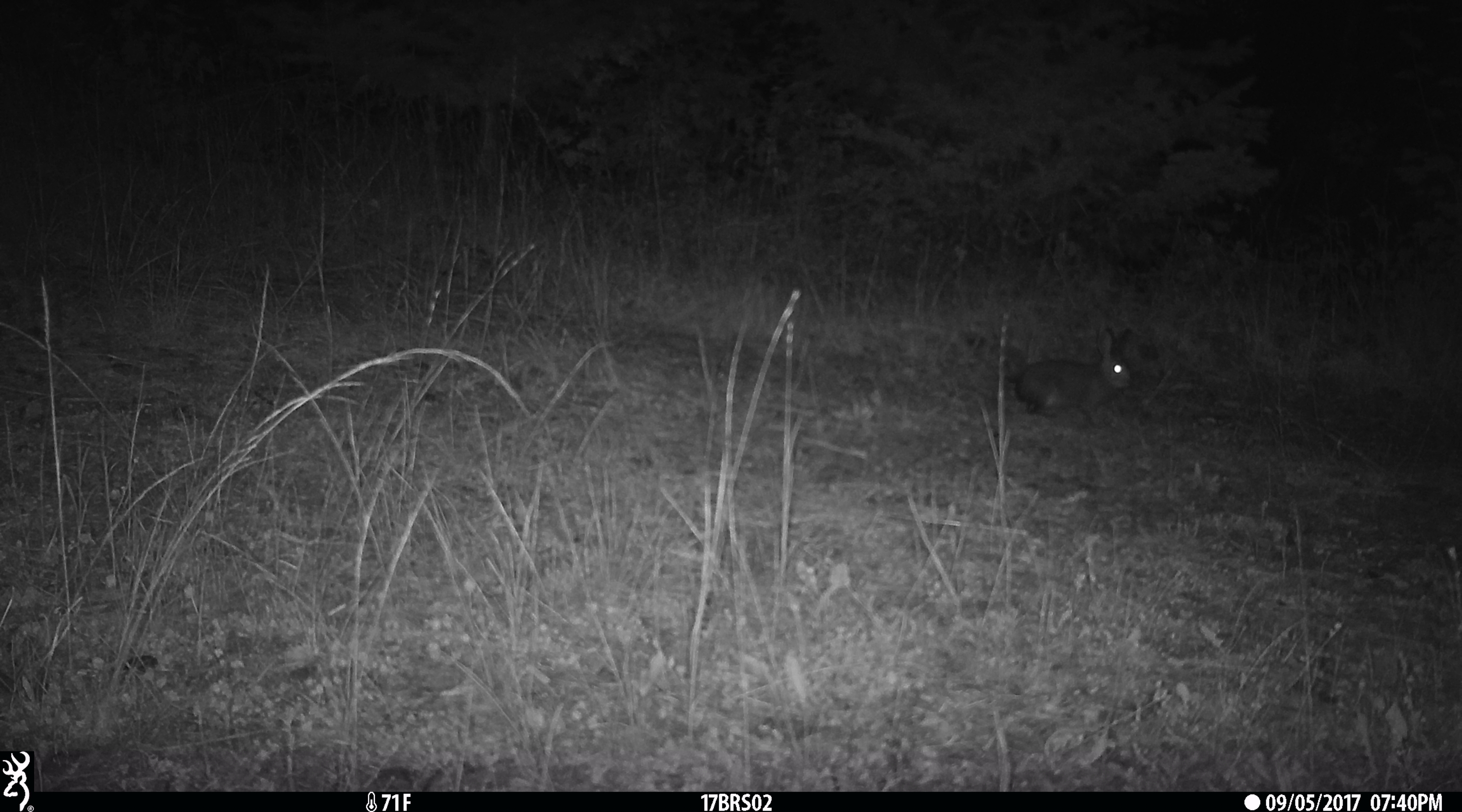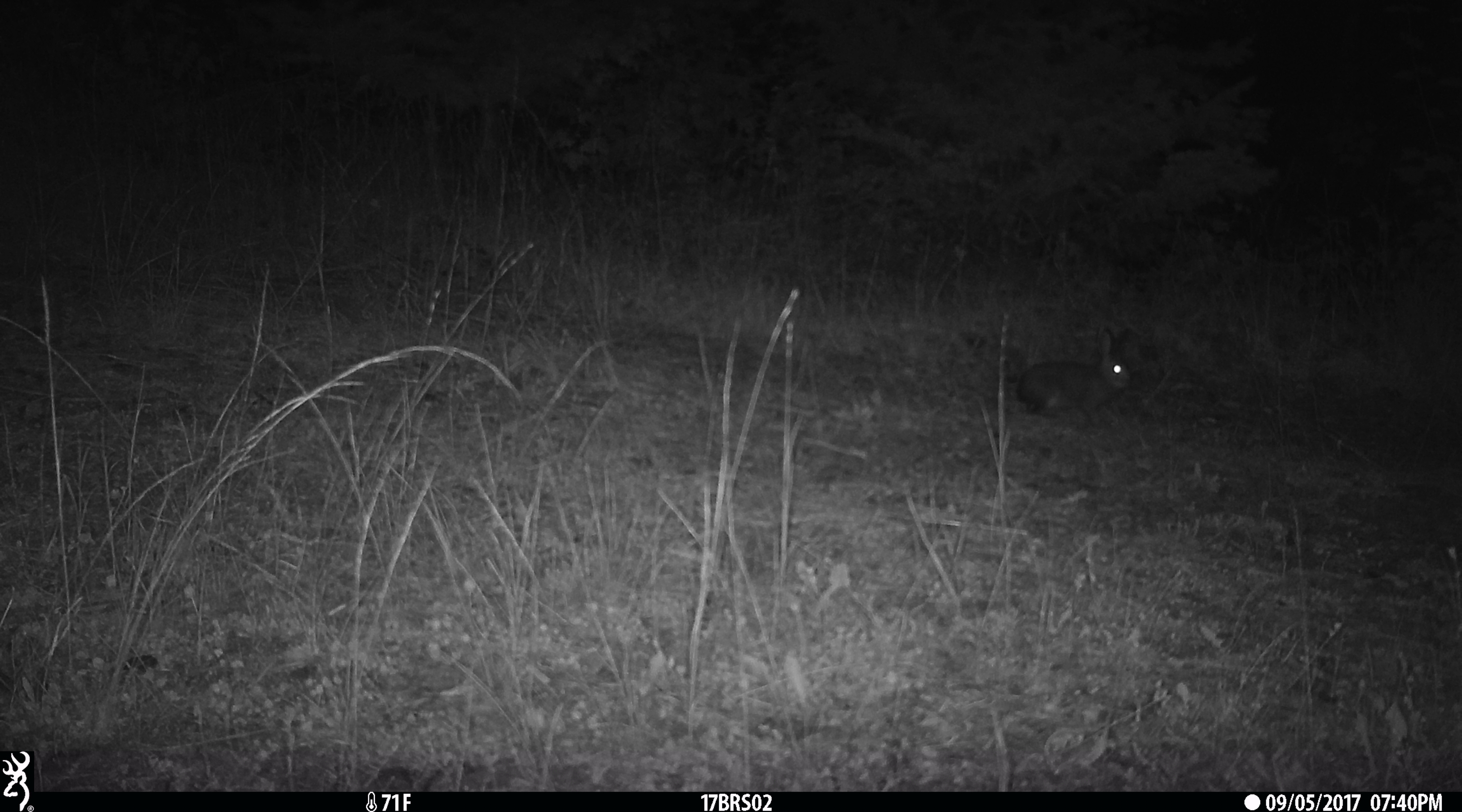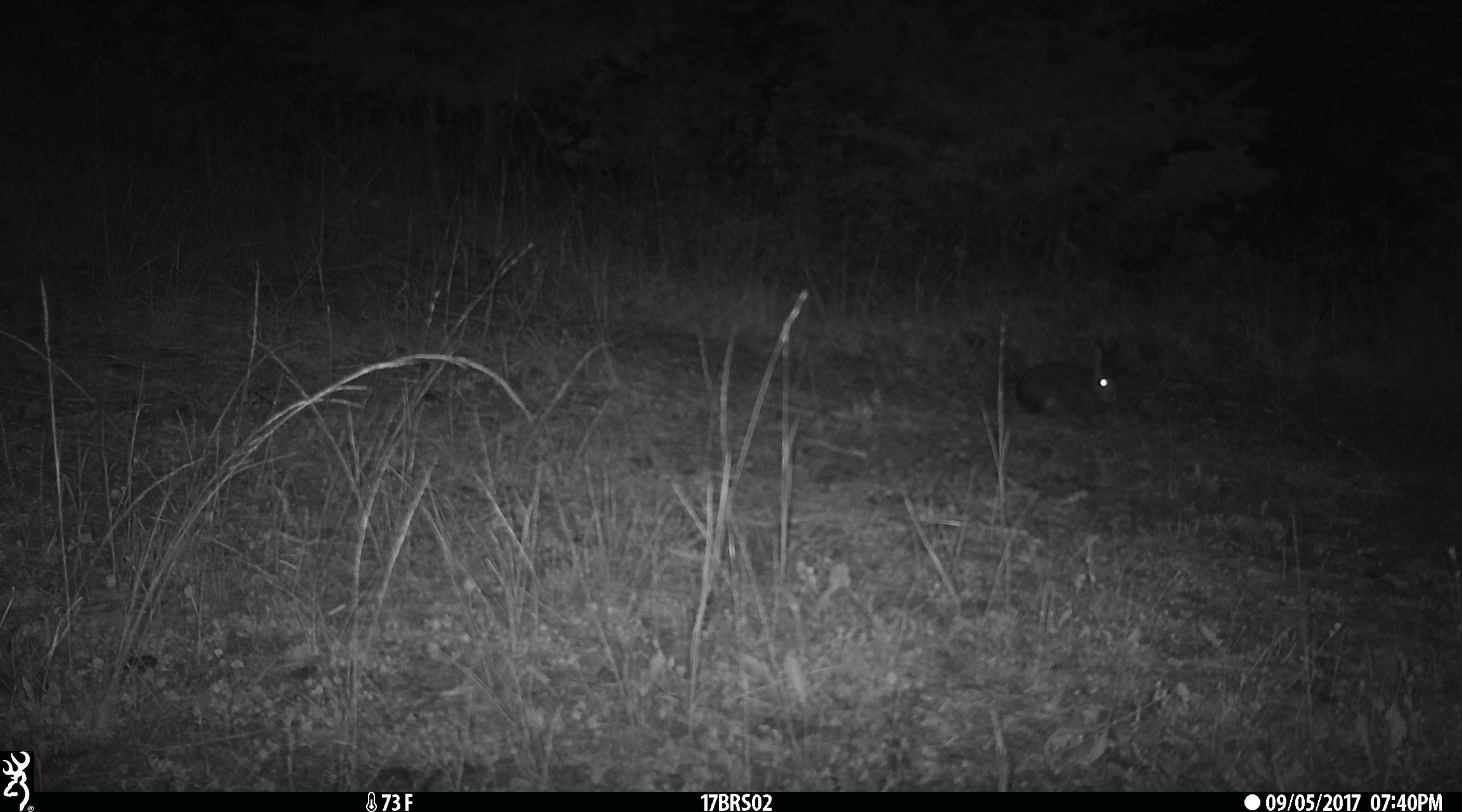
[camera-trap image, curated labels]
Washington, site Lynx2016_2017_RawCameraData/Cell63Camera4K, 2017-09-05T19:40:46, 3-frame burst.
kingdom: Animalia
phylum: Chordata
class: Mammalia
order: Lagomorpha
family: Leporidae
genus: Lepus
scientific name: Lepus americanus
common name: snowshoe hare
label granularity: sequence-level